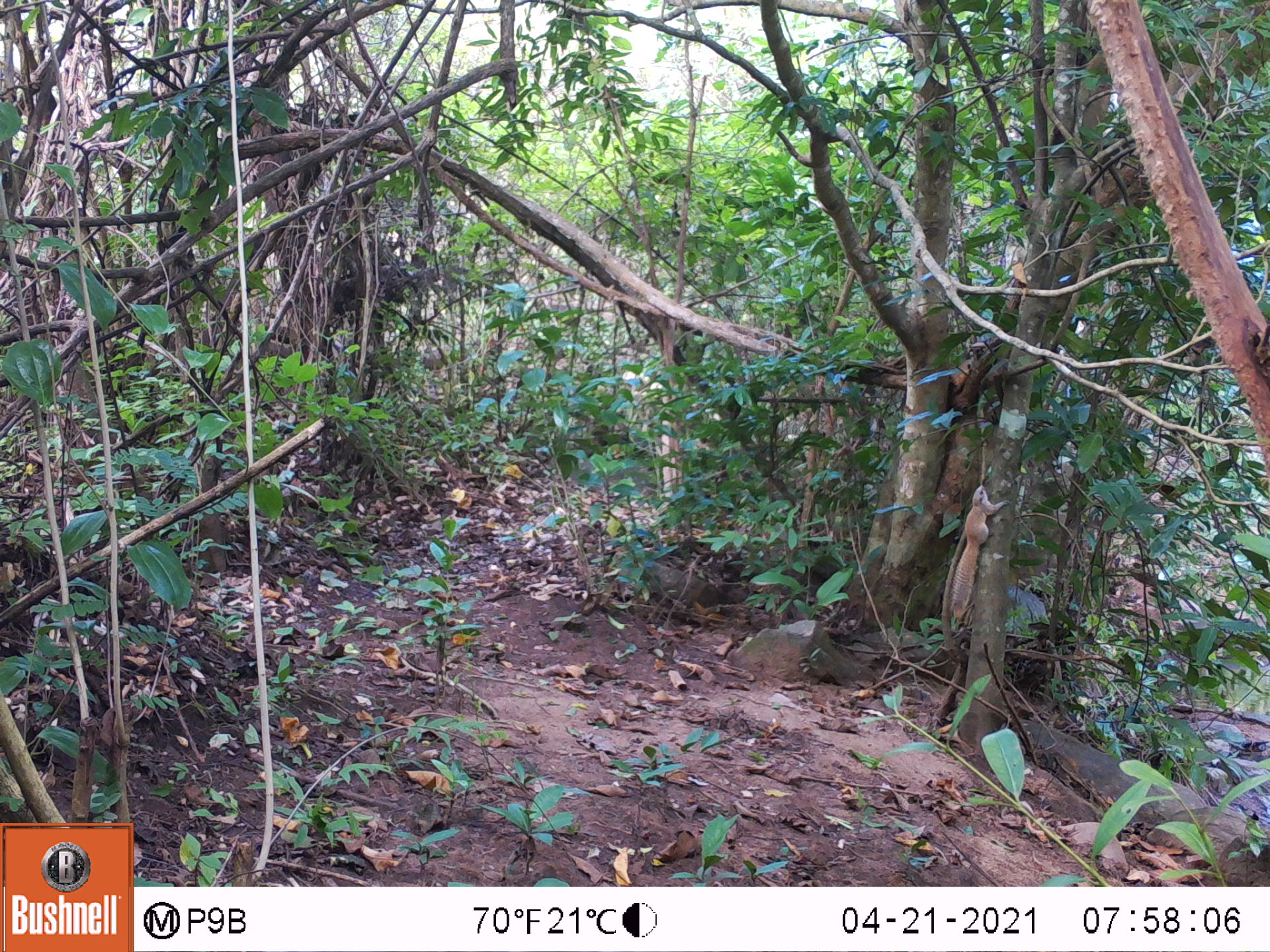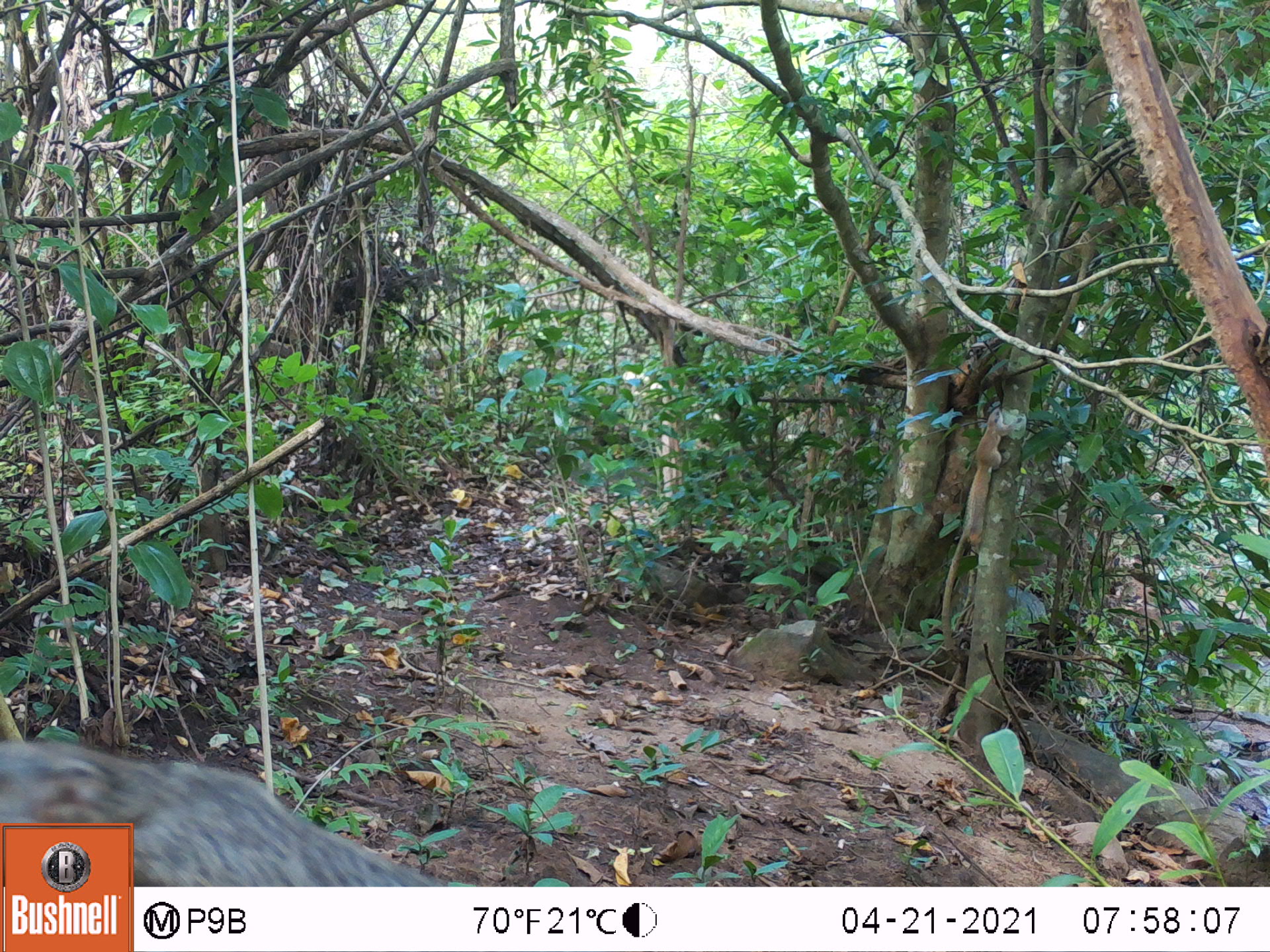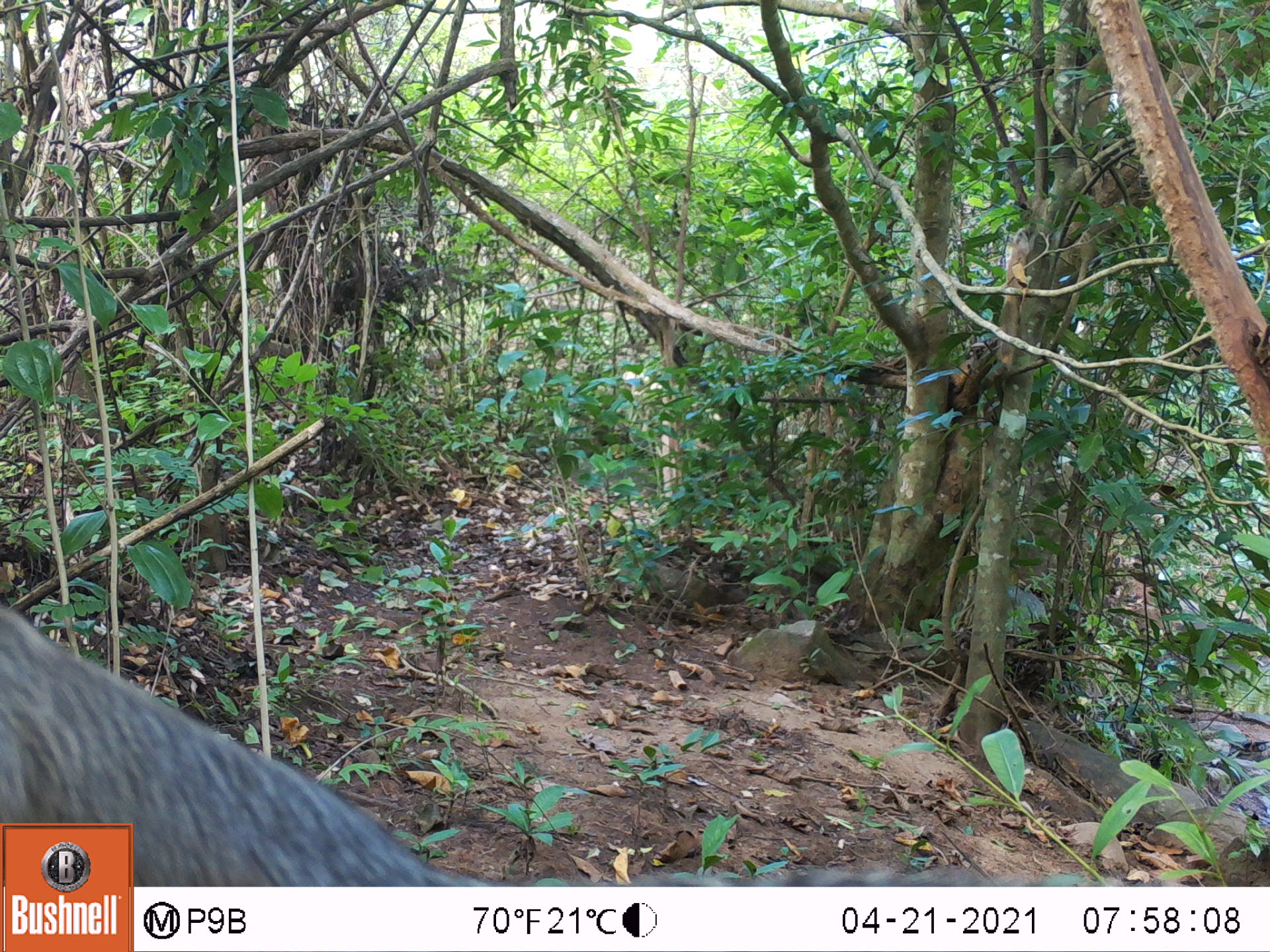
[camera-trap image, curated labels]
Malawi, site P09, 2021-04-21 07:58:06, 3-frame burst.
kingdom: Animalia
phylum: Chordata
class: Mammalia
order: Rodentia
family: Sciuridae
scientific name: Sciuridae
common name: squirrel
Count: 1.